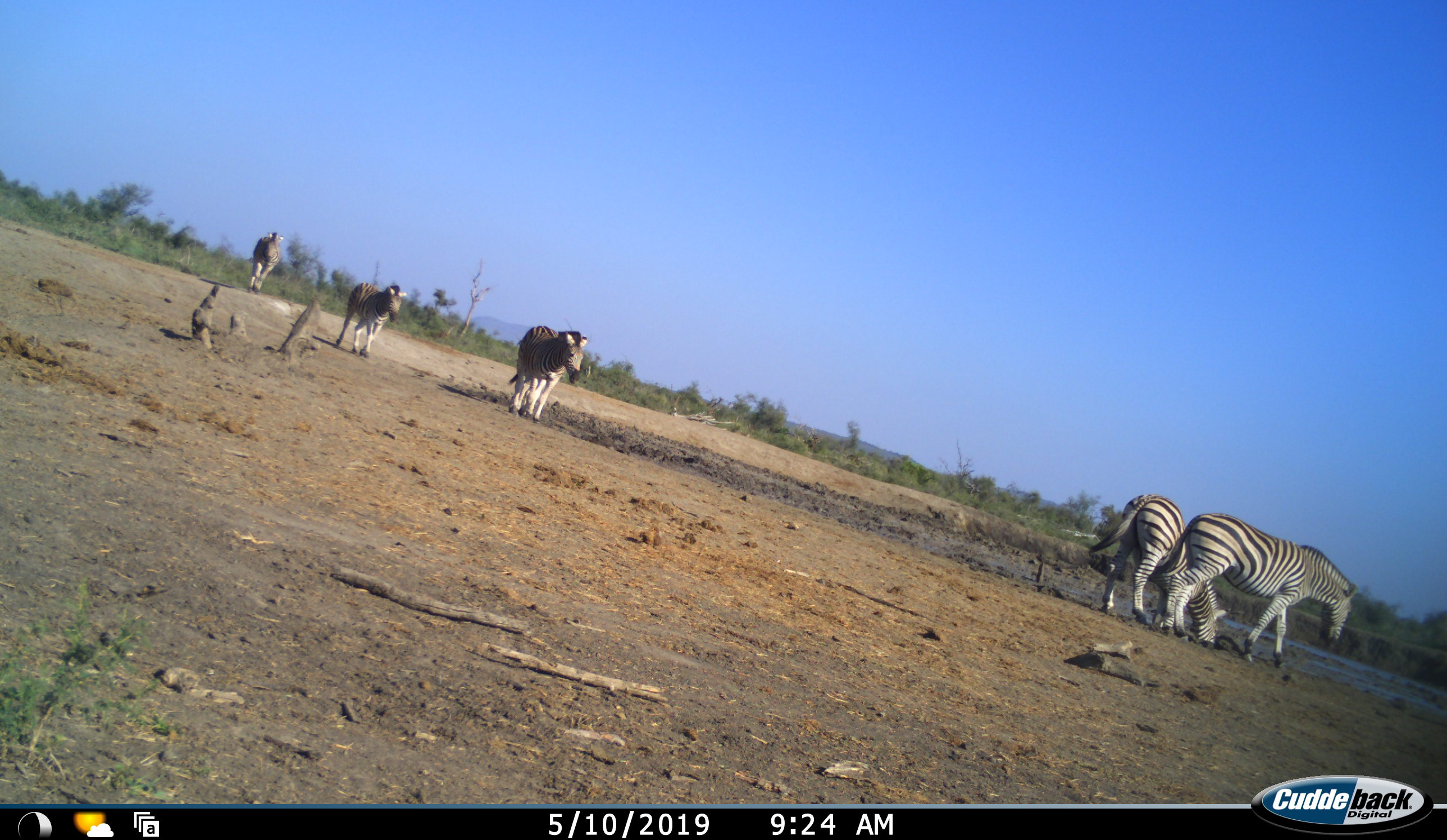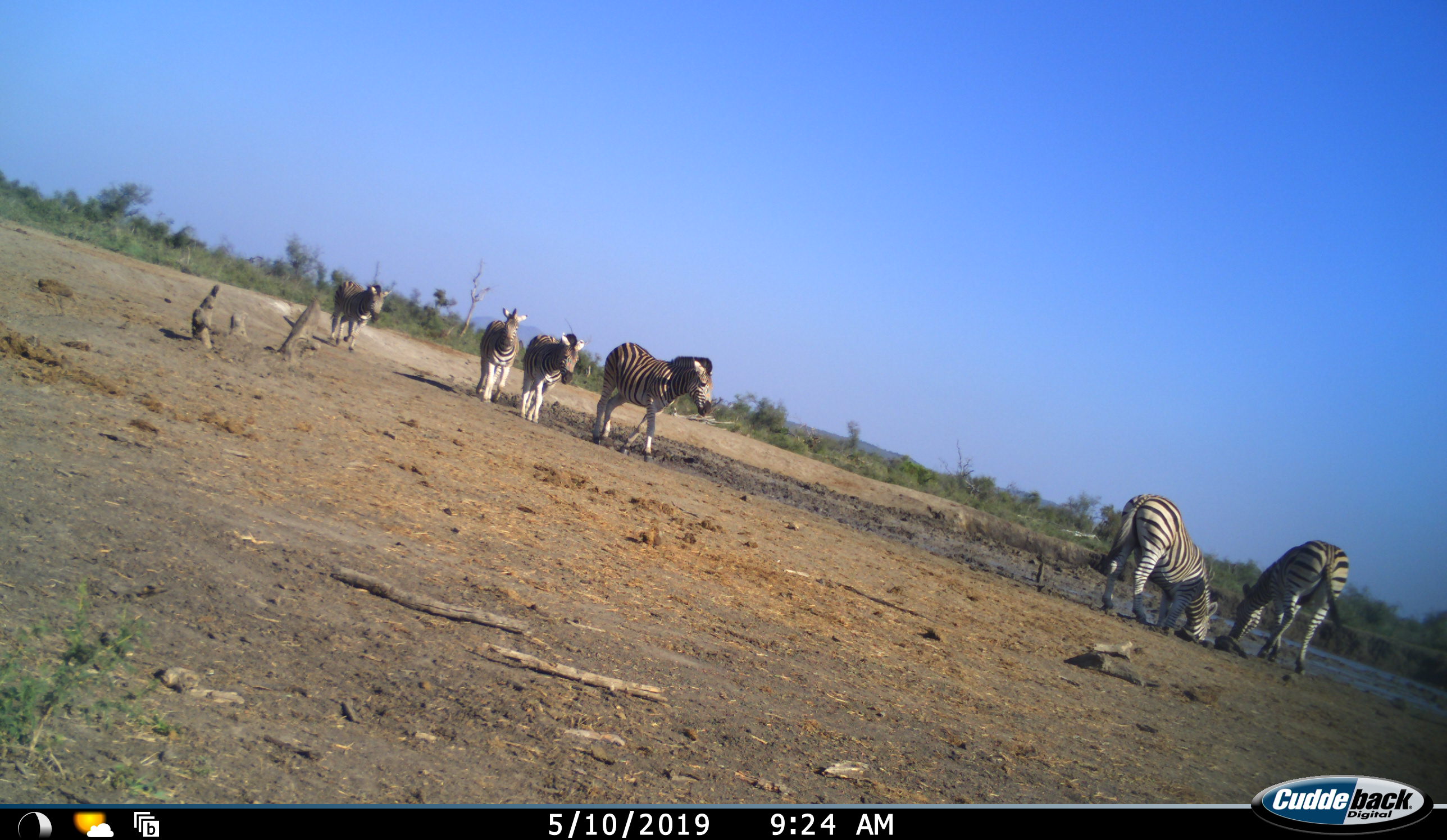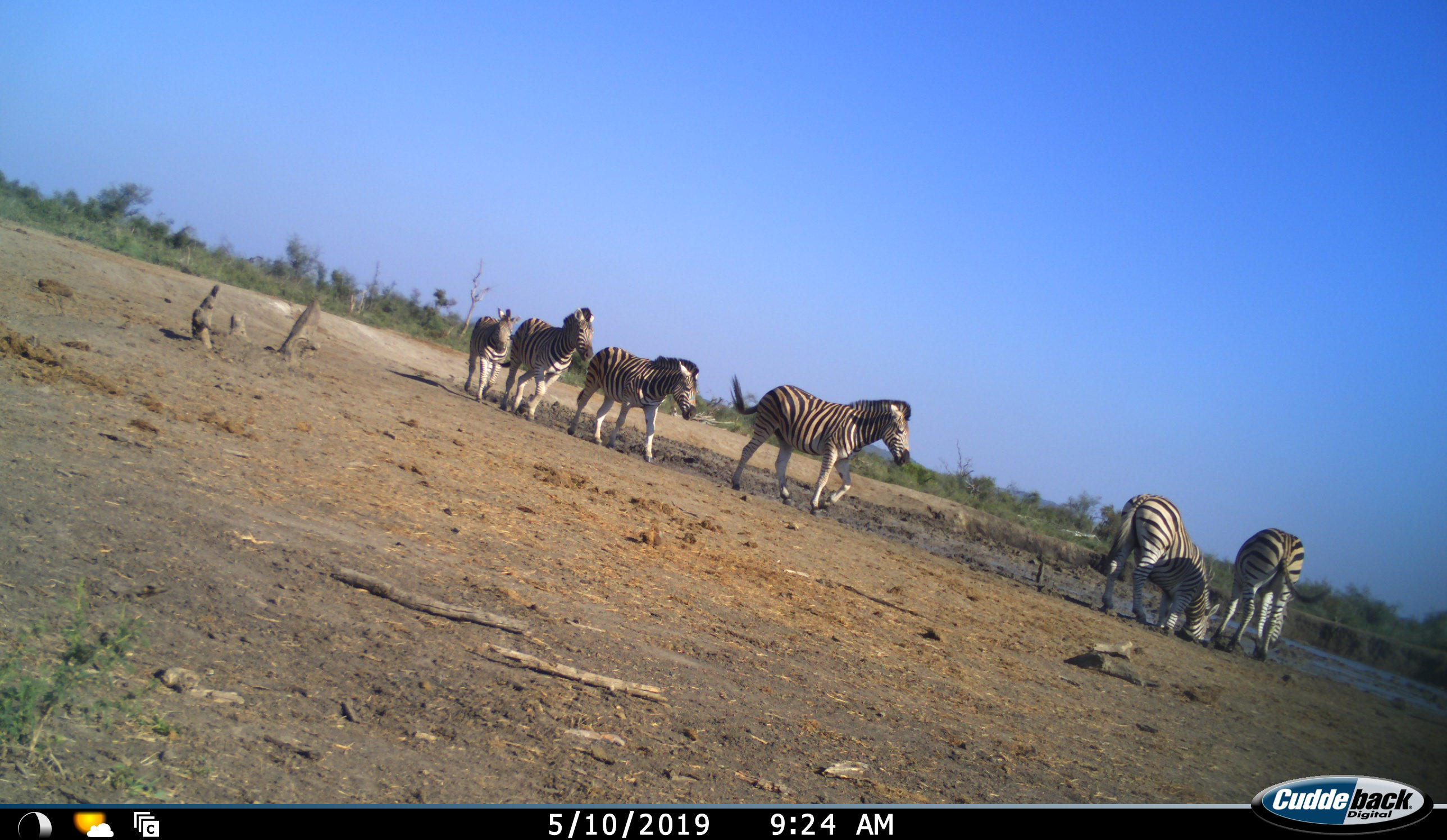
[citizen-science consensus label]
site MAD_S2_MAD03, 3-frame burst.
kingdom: Animalia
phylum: Chordata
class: Mammalia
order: Perissodactyla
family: Equidae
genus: Equus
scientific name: Equus quagga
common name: plains zebra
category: zebraplains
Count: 6.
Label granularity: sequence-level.